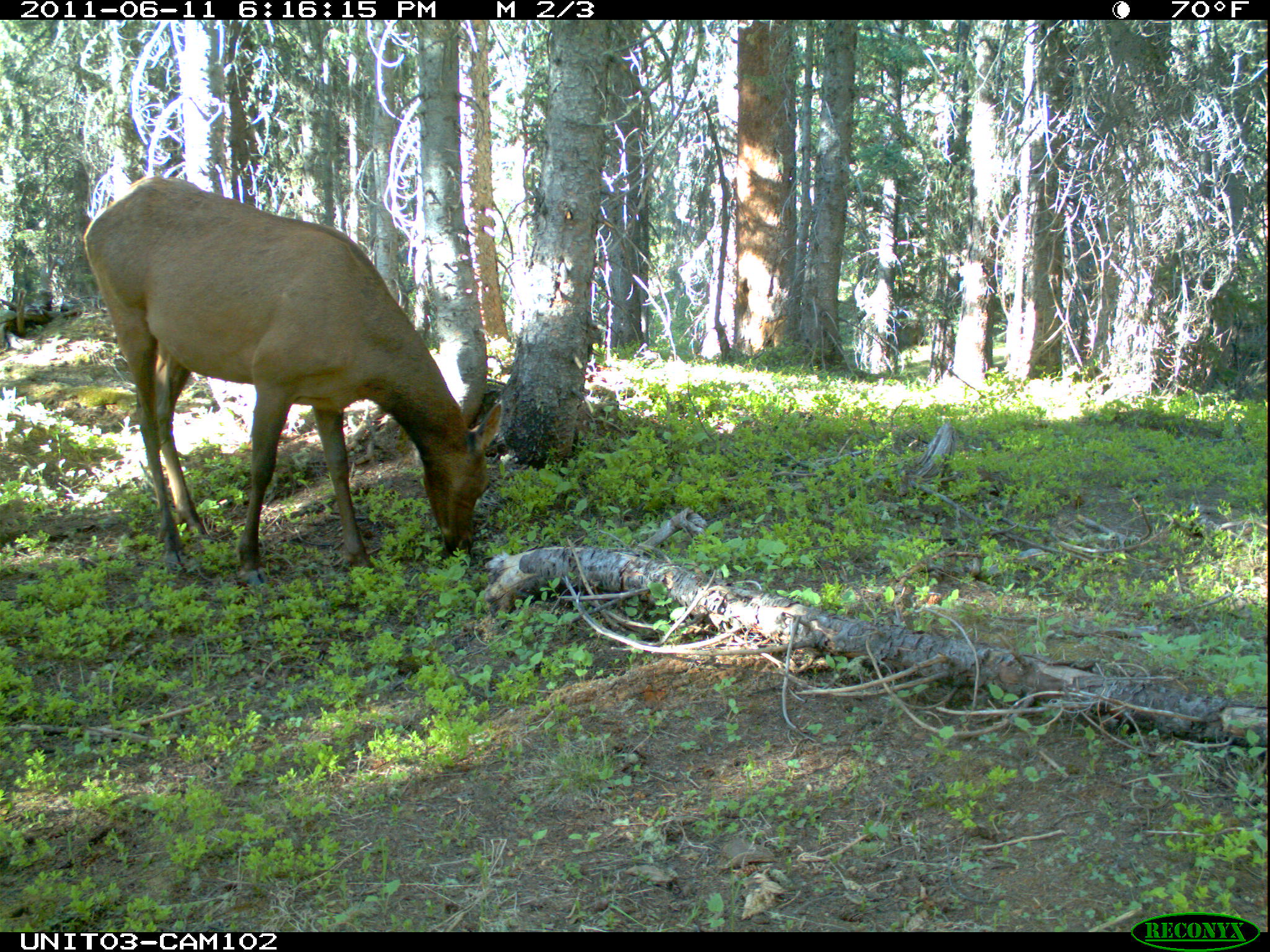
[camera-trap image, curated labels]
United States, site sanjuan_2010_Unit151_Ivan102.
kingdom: Animalia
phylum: Chordata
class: Mammalia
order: Artiodactyla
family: Cervidae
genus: Cervus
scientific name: Cervus elaphus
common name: red deer